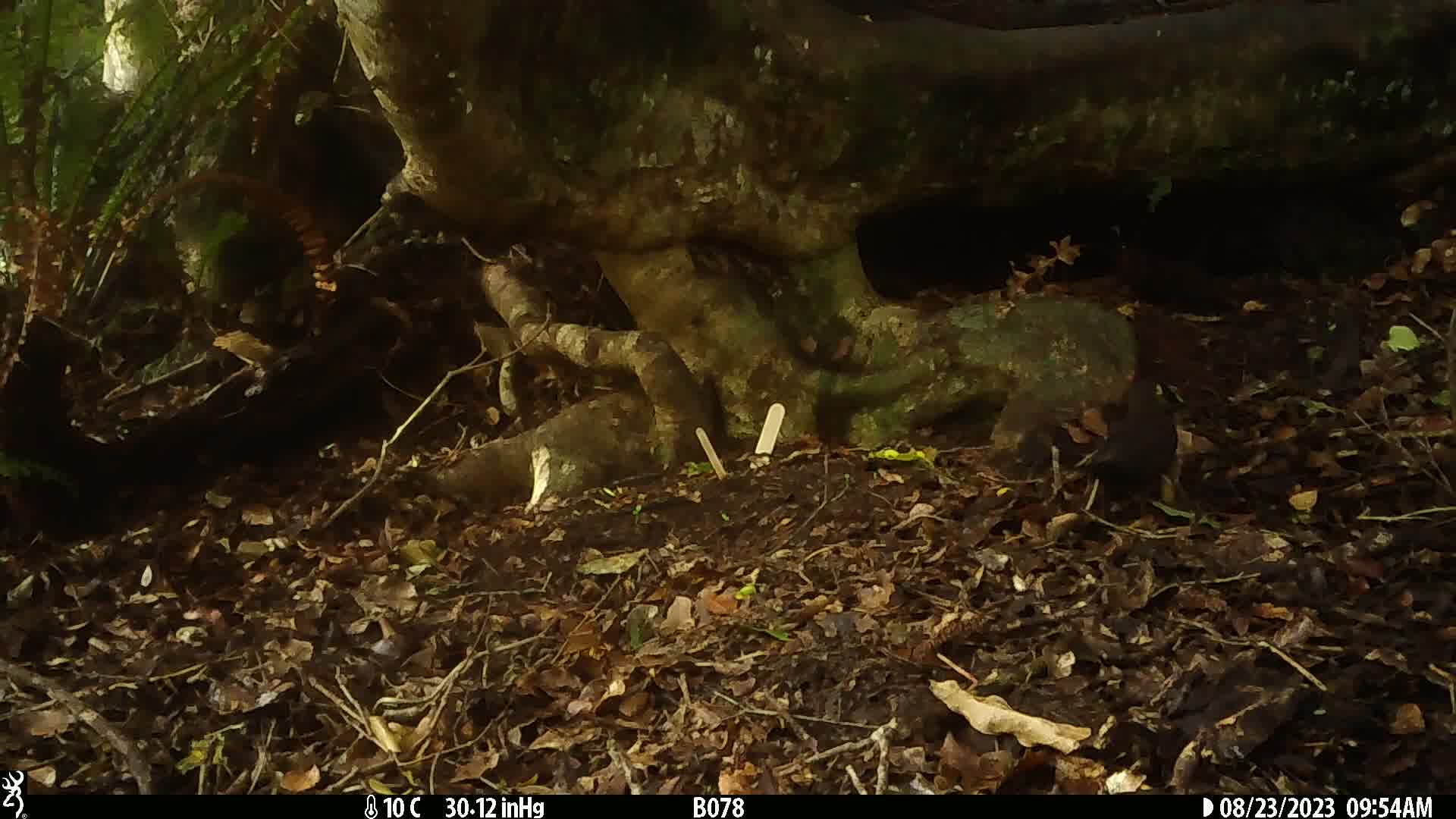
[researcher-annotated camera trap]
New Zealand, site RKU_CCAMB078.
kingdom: Animalia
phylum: Chordata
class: Aves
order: Passeriformes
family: Turdidae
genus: Turdus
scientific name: Turdus merula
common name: eurasian blackbird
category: blackbird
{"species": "blackbird (eurasian blackbird) (Turdus merula)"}